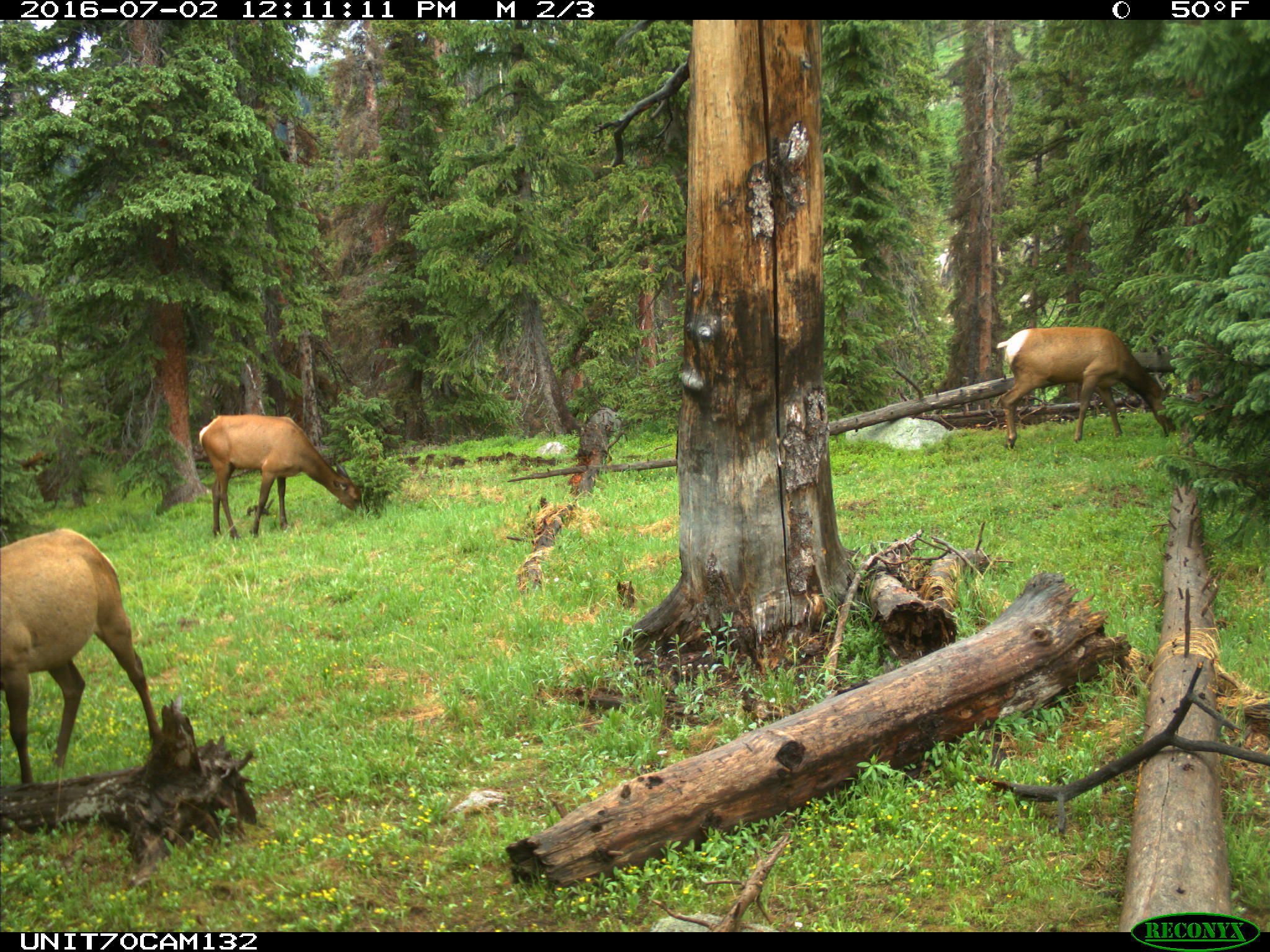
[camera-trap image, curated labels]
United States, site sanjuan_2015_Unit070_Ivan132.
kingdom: Animalia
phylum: Chordata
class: Mammalia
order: Artiodactyla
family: Cervidae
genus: Cervus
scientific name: Cervus elaphus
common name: red deer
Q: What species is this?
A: Cervus elaphus (red deer).